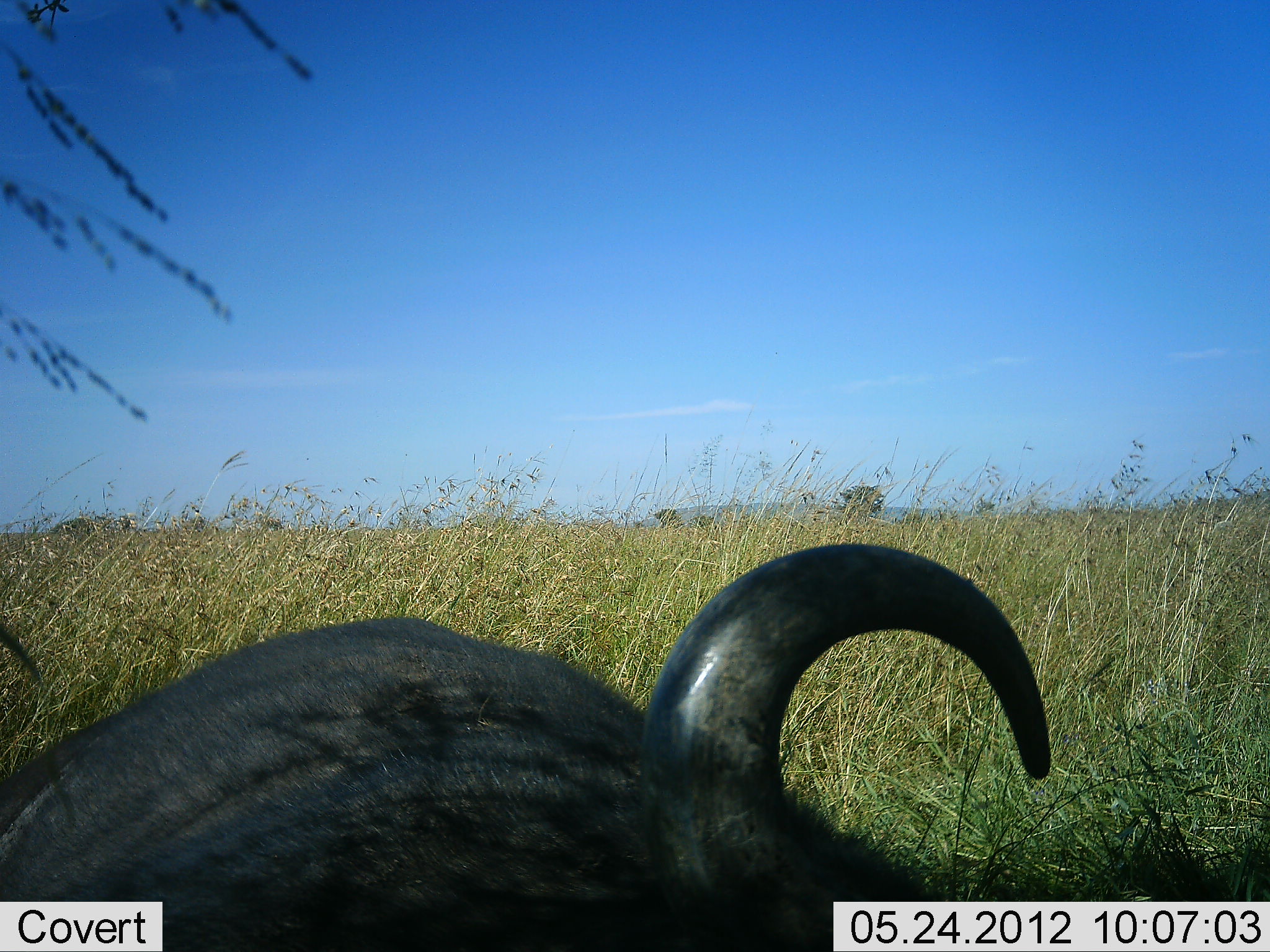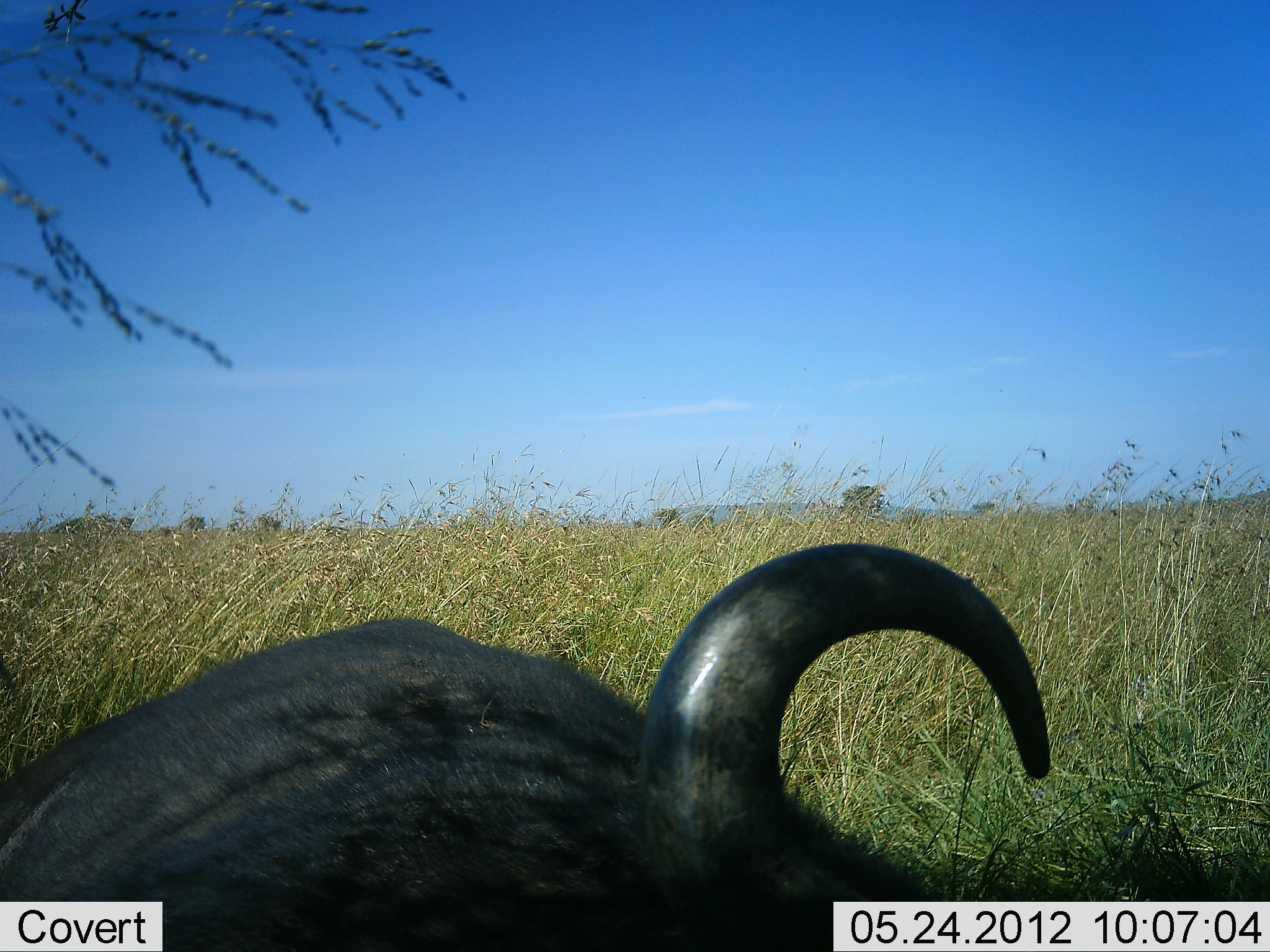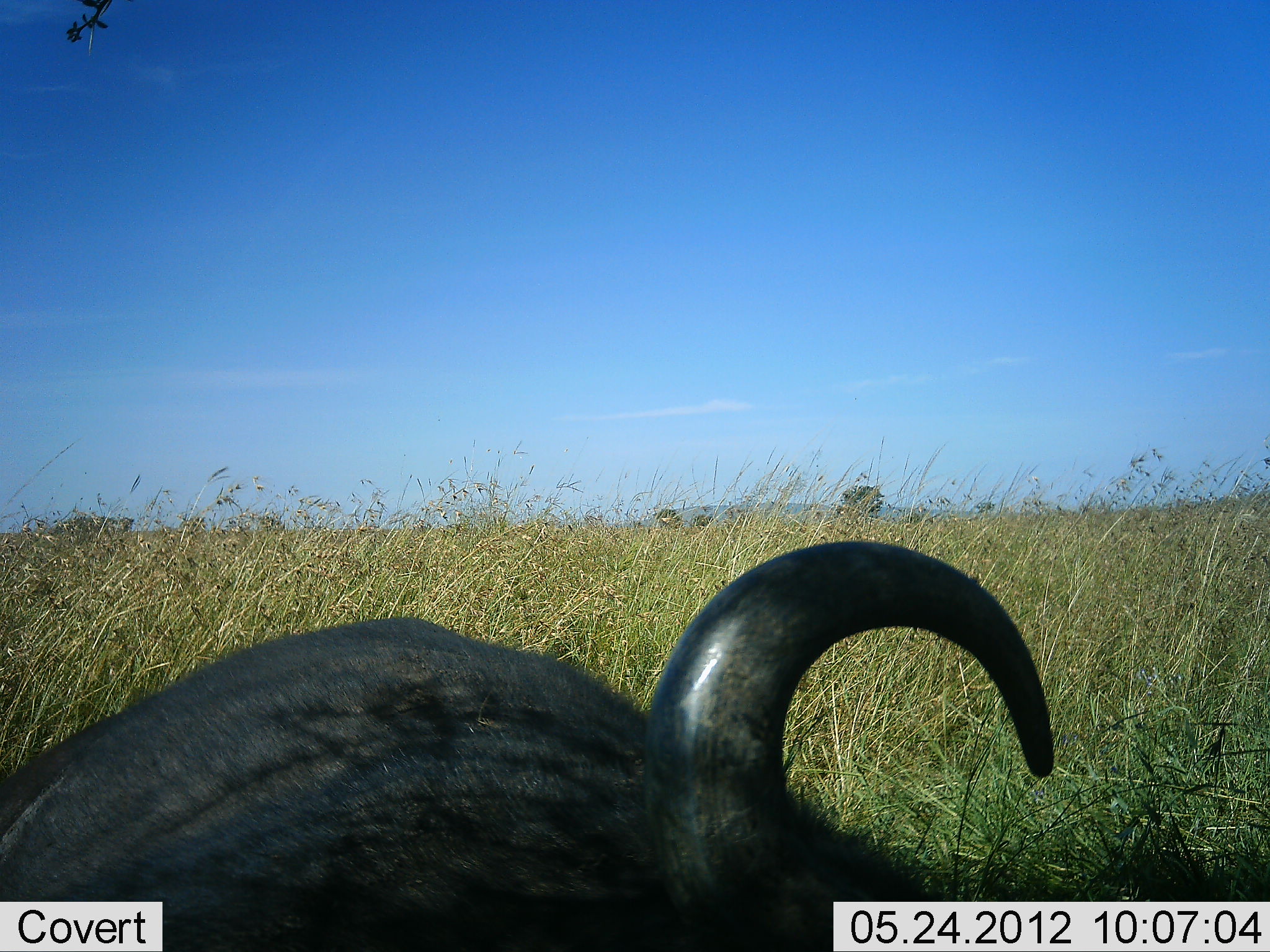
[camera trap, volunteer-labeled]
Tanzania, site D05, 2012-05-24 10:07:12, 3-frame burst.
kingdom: Animalia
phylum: Chordata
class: Mammalia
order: Artiodactyla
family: Bovidae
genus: Connochaetes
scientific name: Connochaetes taurinus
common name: blue wildebeest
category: wildebeest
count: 1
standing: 10%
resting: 90%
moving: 0%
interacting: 0%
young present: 0%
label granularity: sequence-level